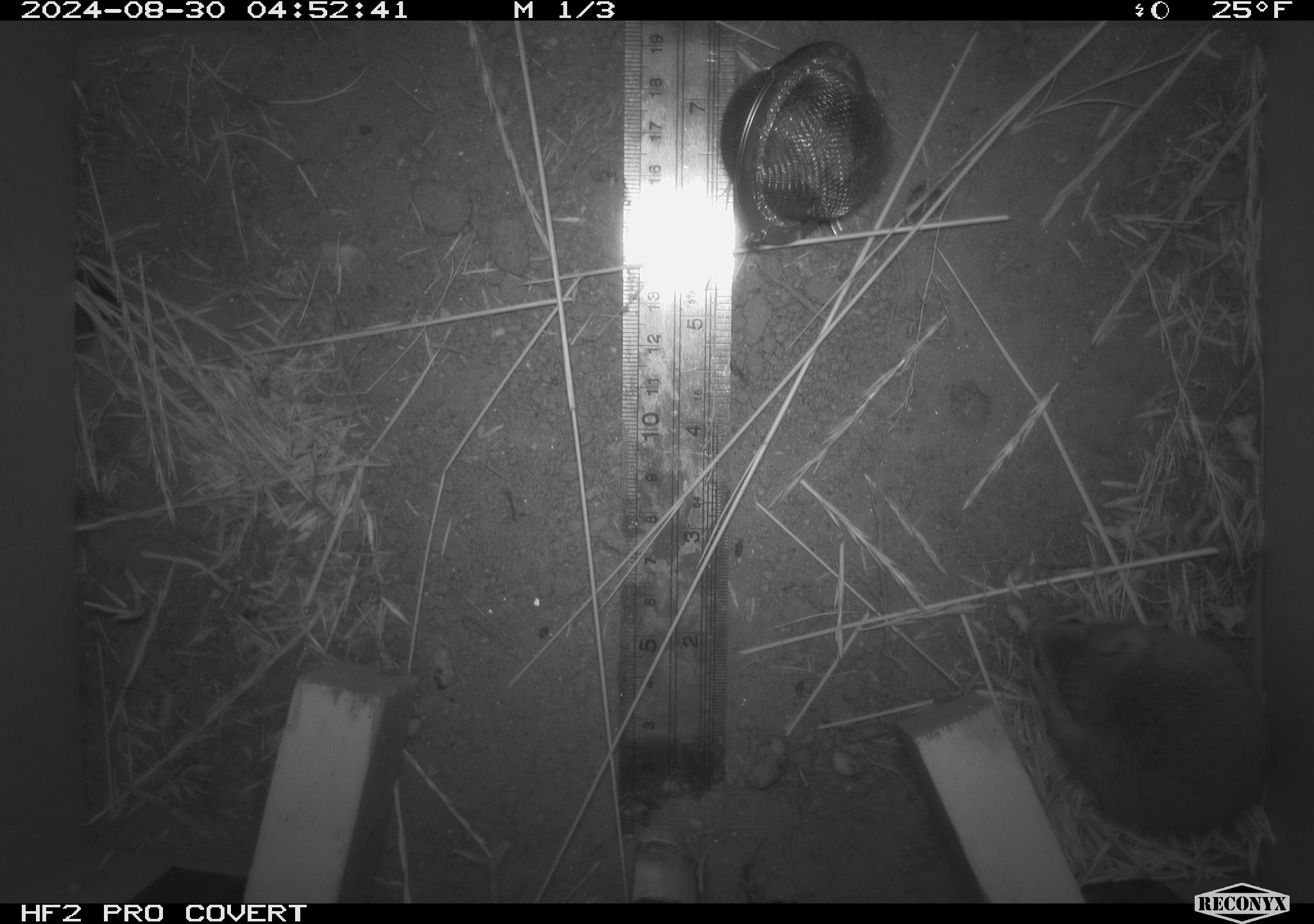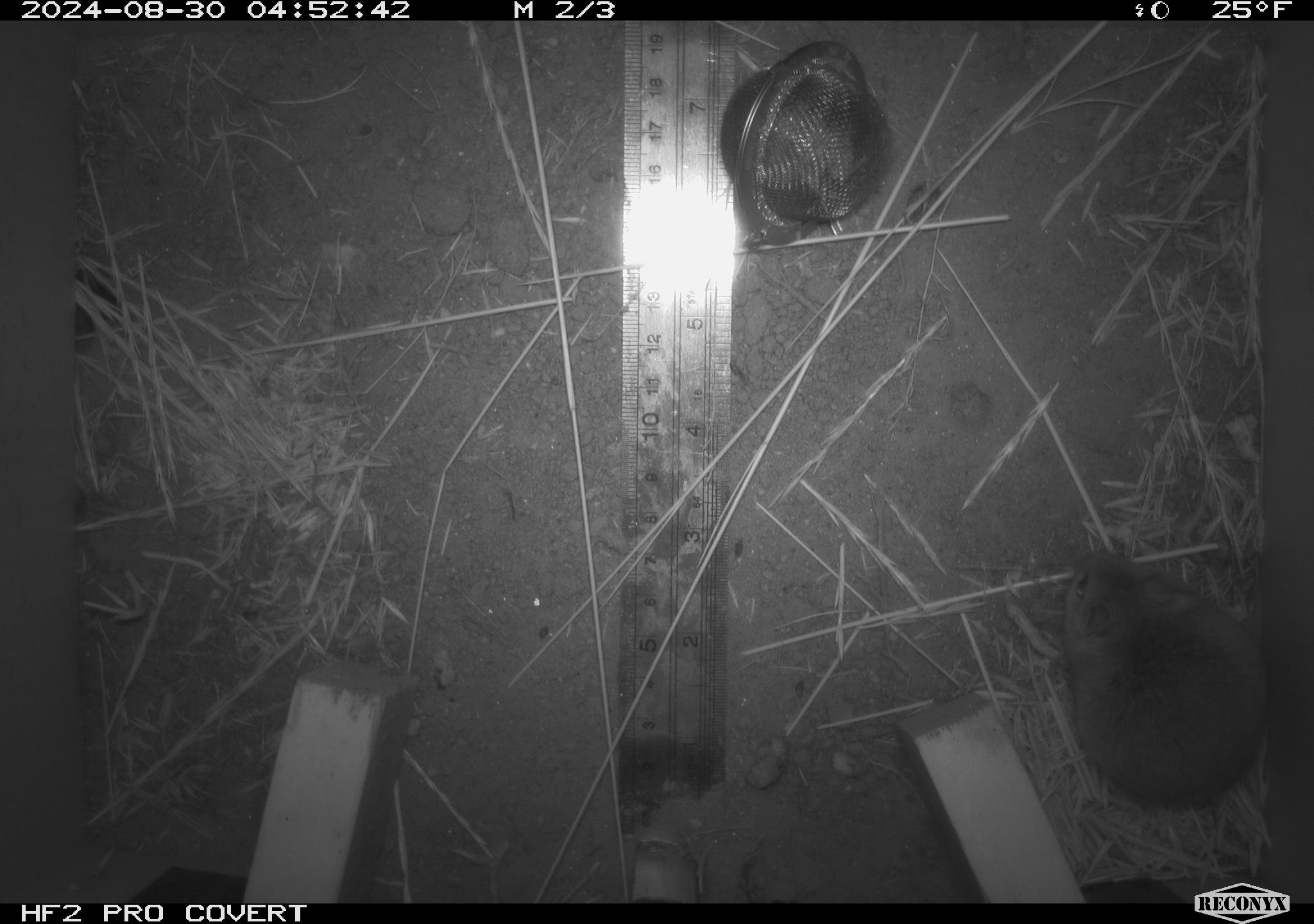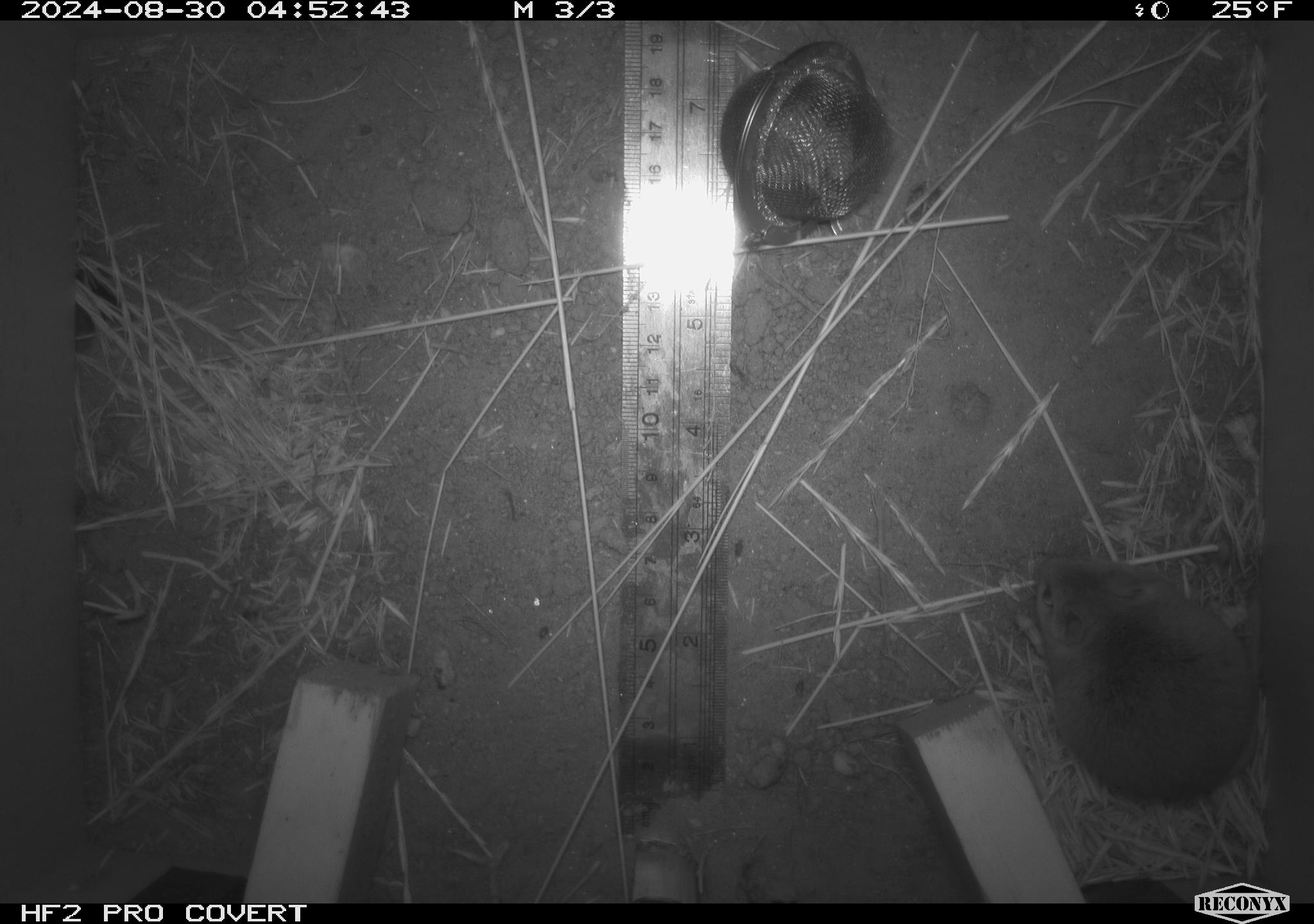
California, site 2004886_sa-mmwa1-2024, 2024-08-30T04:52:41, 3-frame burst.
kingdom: Animalia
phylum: Chordata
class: Mammalia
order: Rodentia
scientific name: Rodentia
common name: mouse species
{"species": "mouse species (Rodentia)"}